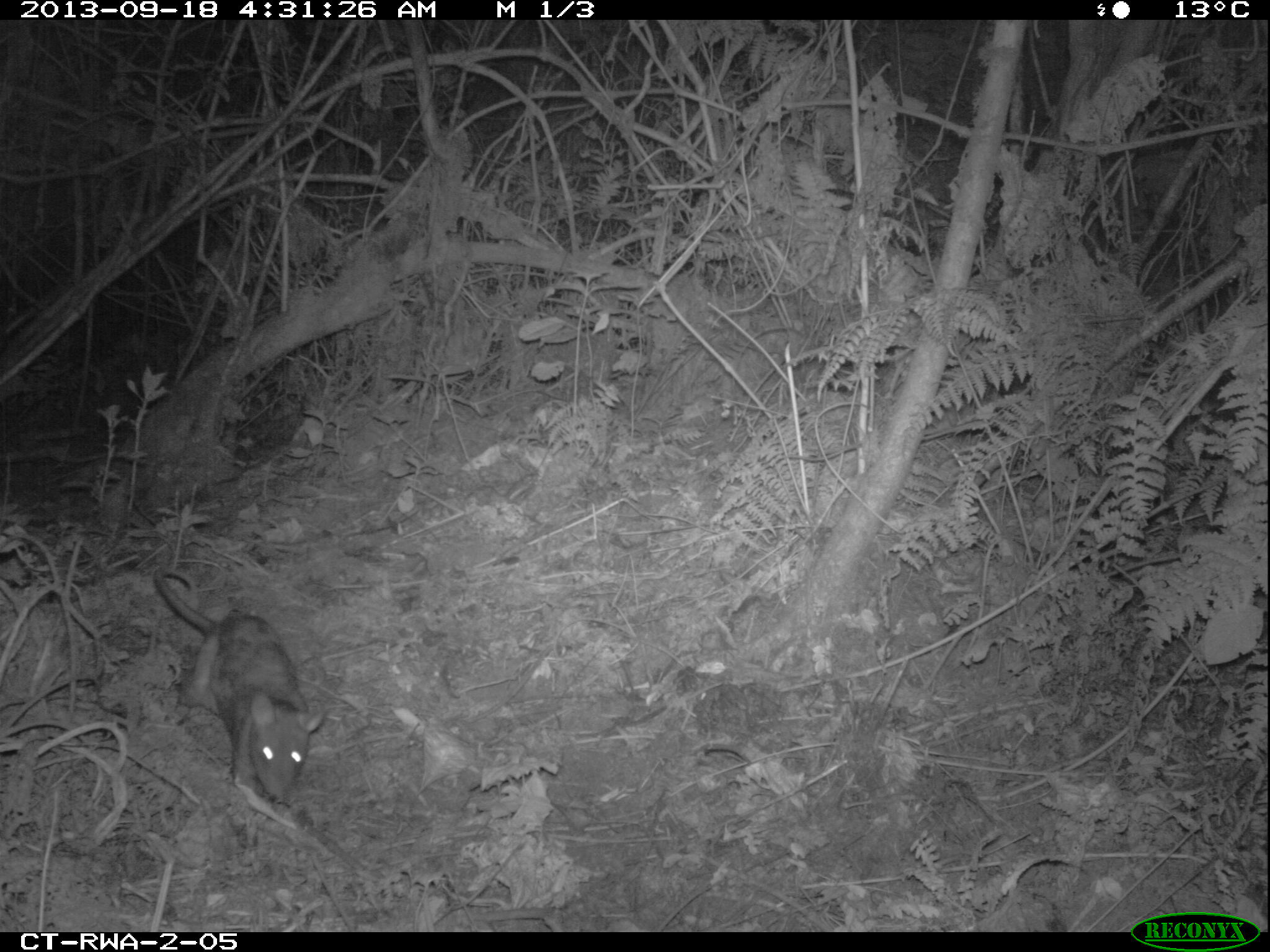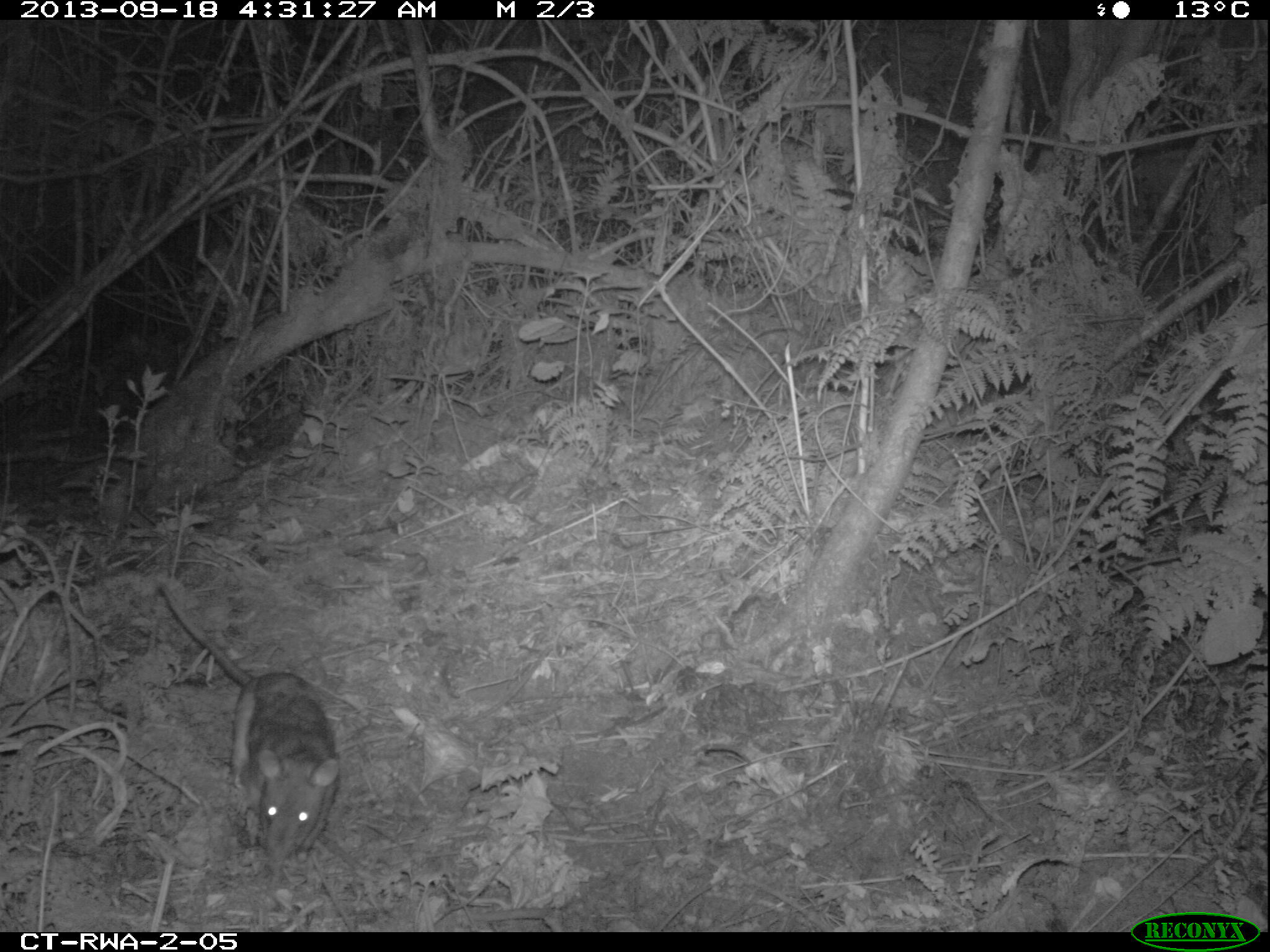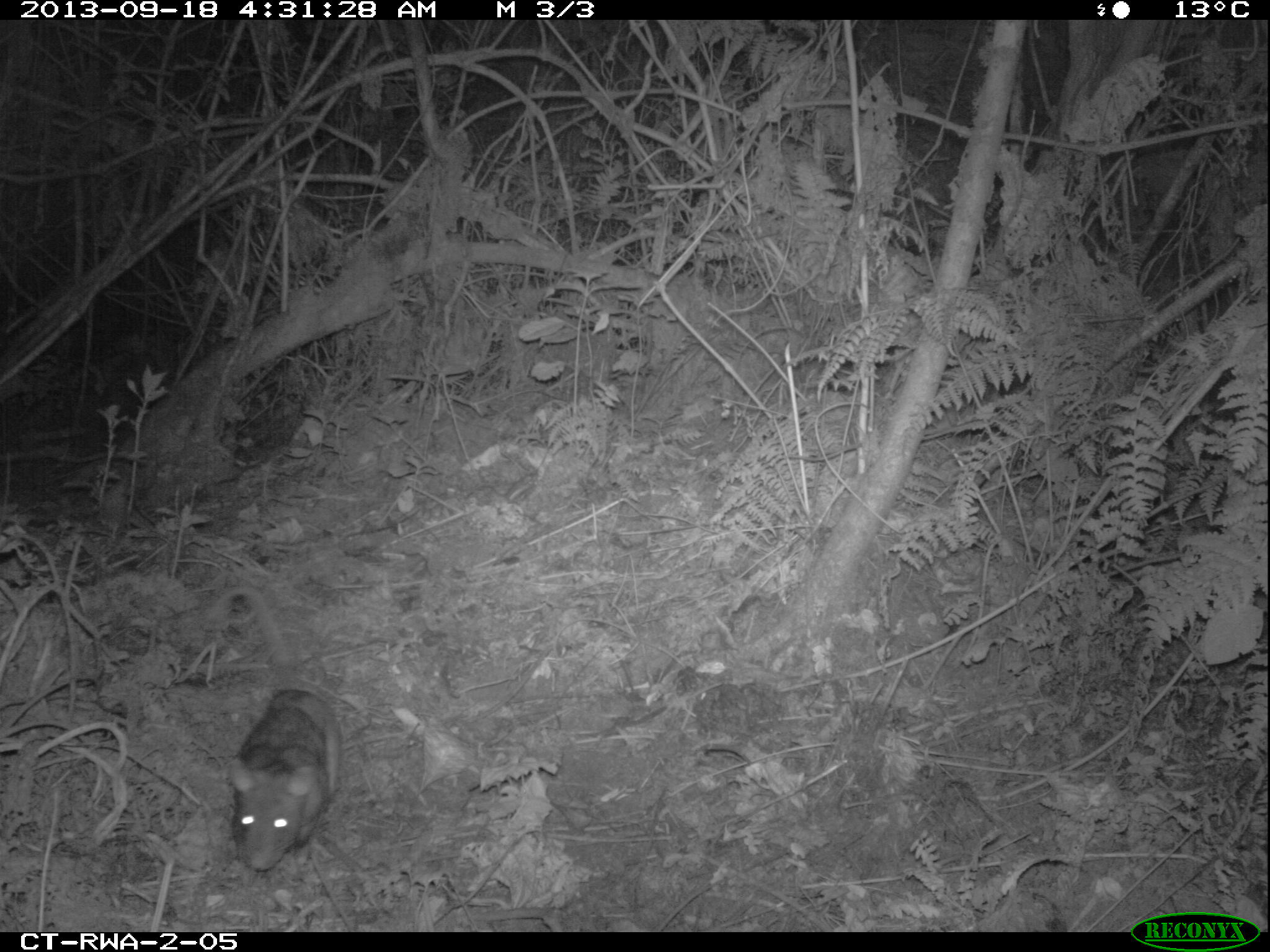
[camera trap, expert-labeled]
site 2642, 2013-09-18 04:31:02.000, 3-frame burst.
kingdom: Animalia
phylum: Chordata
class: Mammalia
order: Rodentia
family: Nesomyidae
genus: Cricetomys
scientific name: Cricetomys gambianus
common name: african giant pouched rat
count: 1